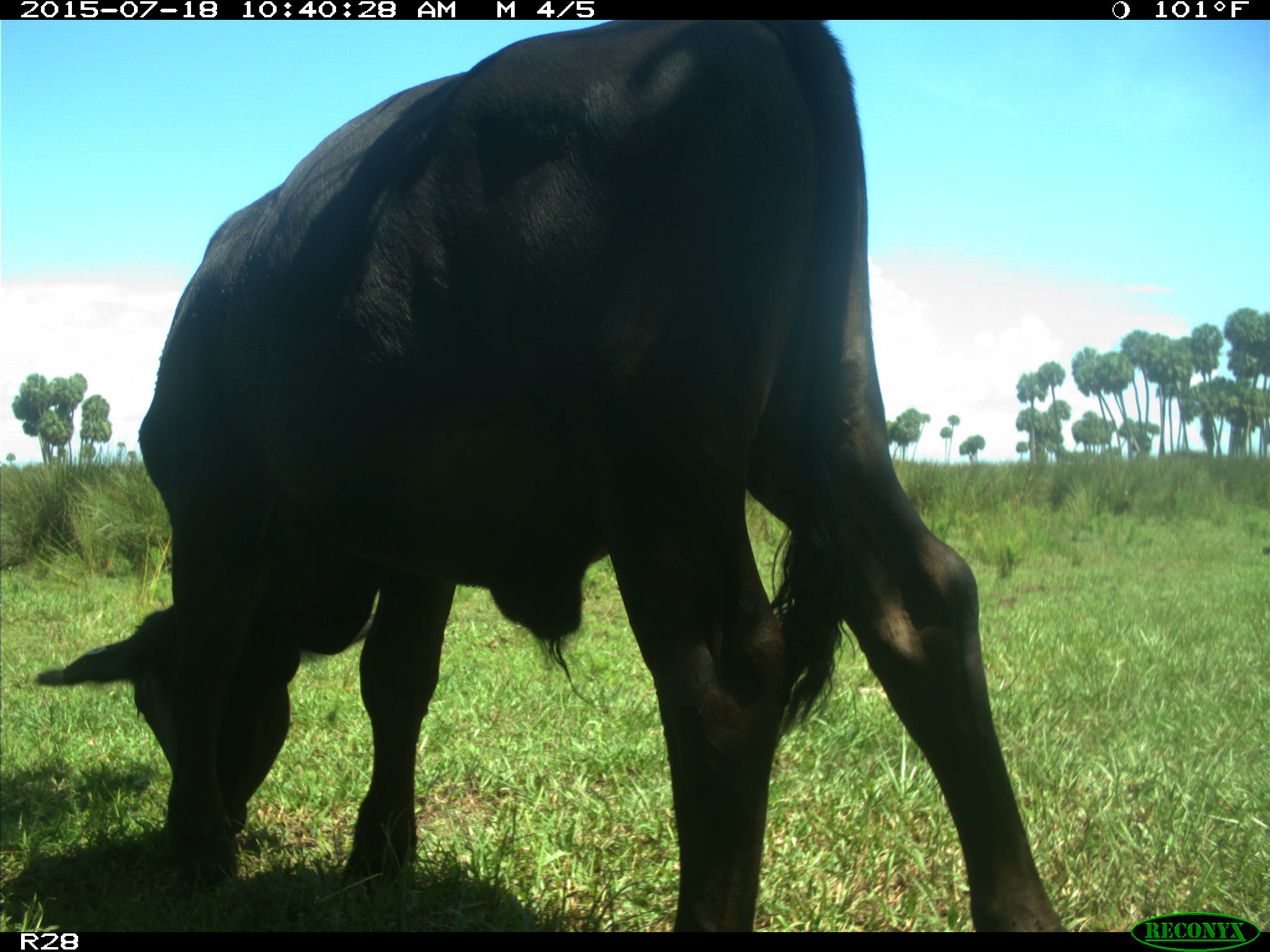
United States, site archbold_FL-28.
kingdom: Animalia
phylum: Chordata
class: Mammalia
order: Artiodactyla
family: Bovidae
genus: Bos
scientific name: Bos taurus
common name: domestic cow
Bos taurus (domestic cow).